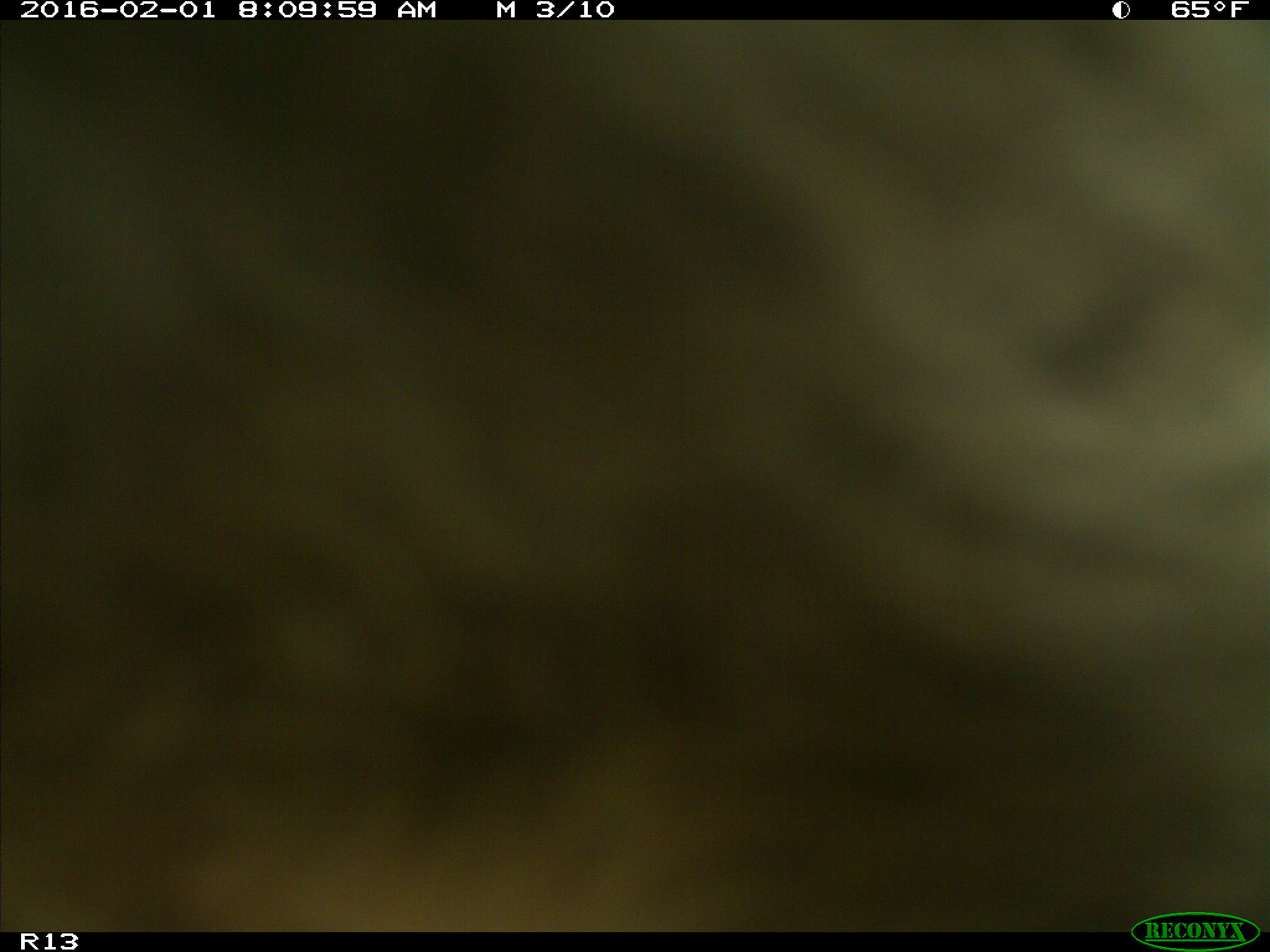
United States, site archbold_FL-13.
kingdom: Animalia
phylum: Chordata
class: Mammalia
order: Artiodactyla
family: Bovidae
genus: Bos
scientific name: Bos taurus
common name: domestic cow